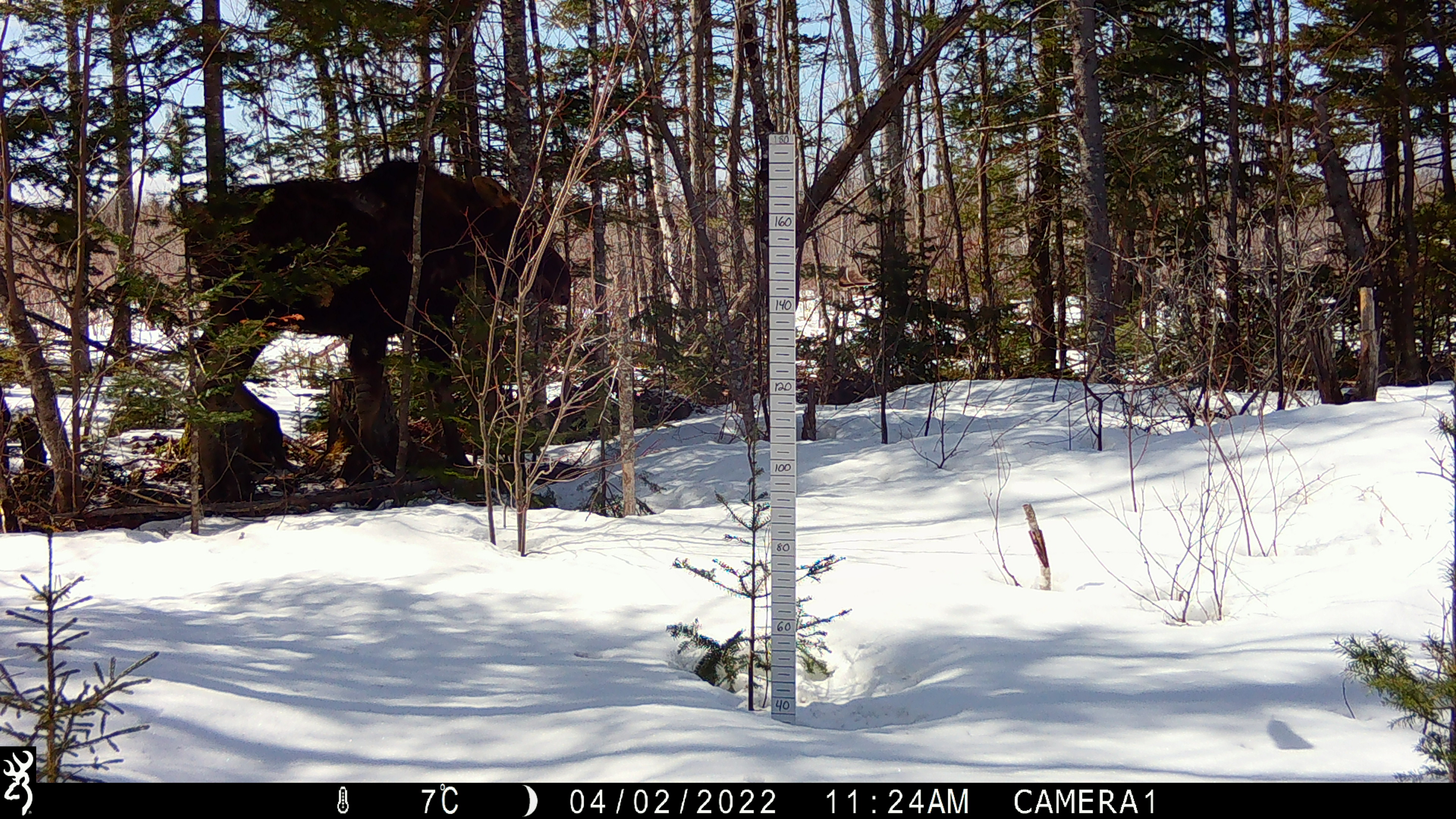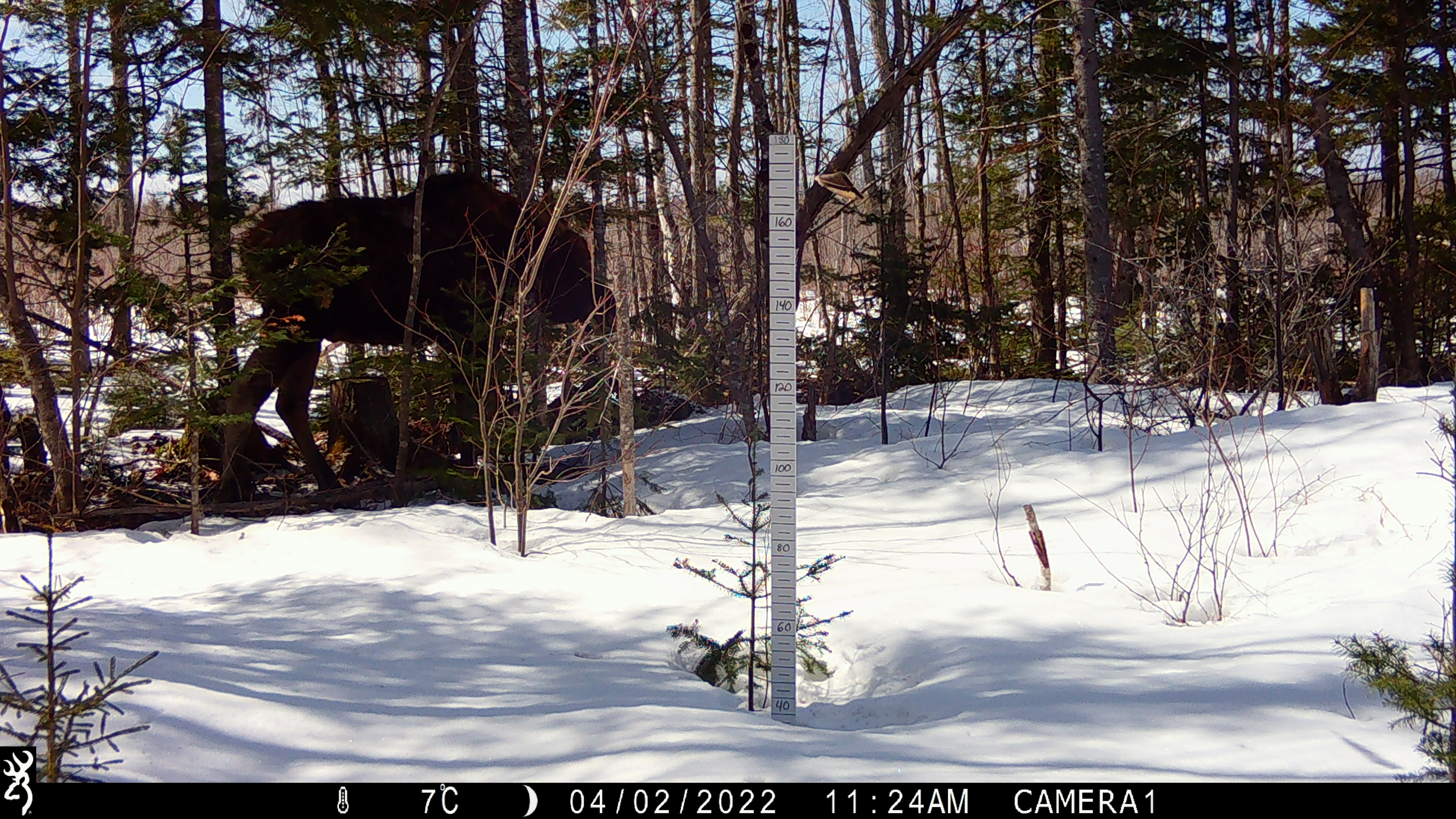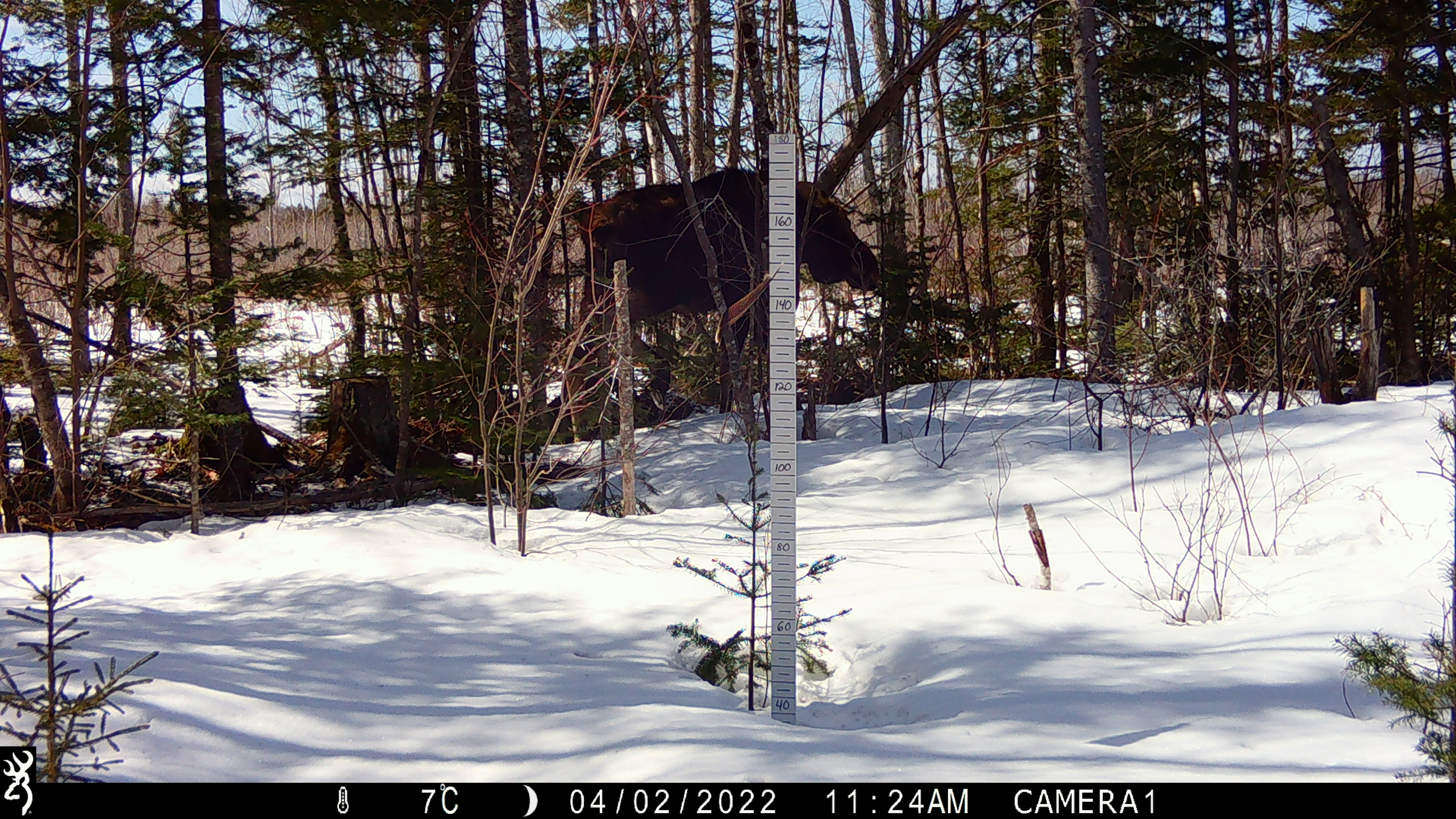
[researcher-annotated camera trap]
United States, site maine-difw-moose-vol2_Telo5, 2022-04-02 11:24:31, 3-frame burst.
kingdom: Animalia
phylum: Chordata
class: Mammalia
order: Artiodactyla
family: Cervidae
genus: Alces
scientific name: Alces alces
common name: moose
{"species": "moose (Alces alces)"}